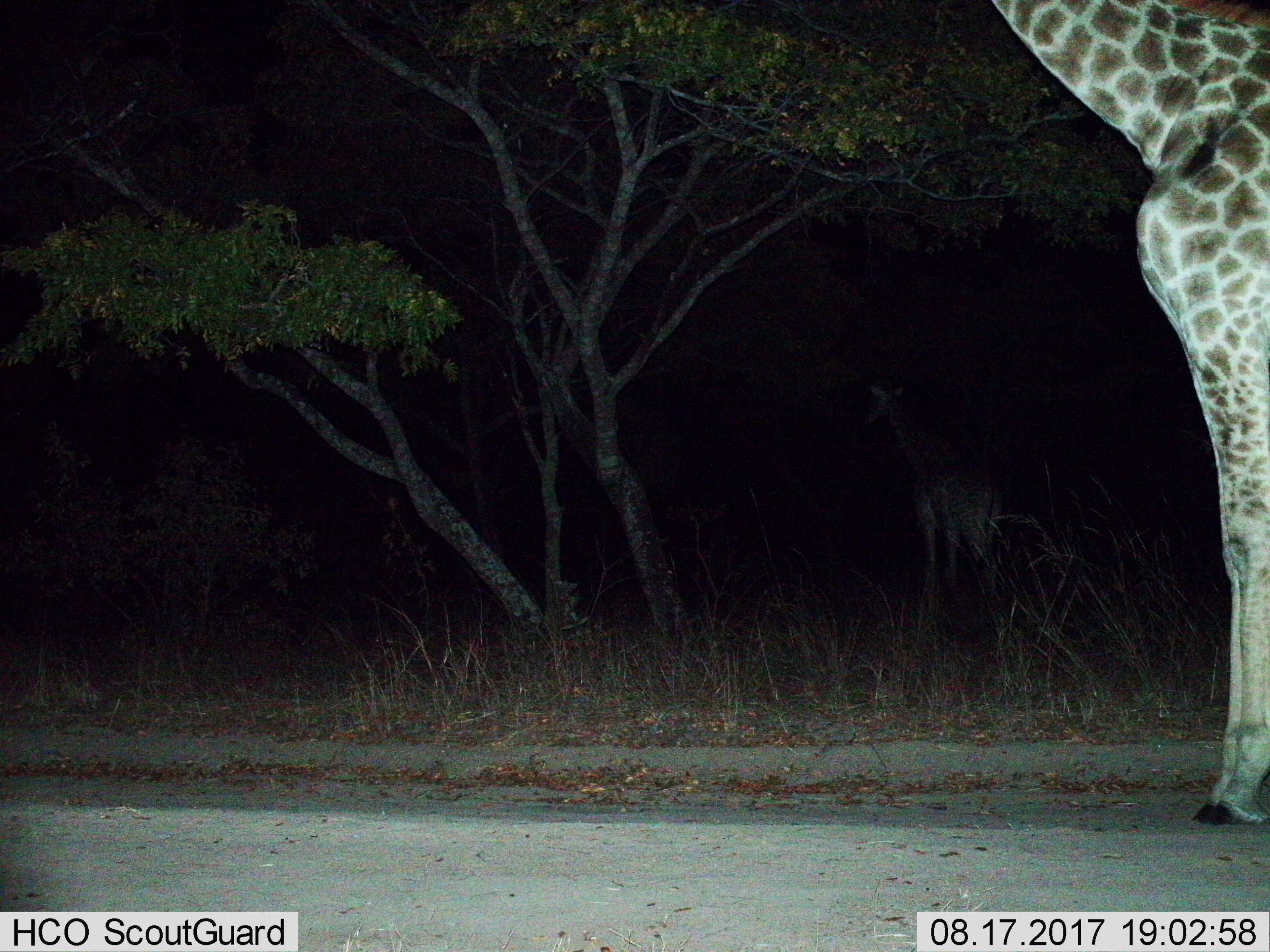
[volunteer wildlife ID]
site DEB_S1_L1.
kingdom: Animalia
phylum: Chordata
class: Mammalia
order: Artiodactyla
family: Giraffidae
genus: Giraffa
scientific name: Giraffa camelopardalis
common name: giraffe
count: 2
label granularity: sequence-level